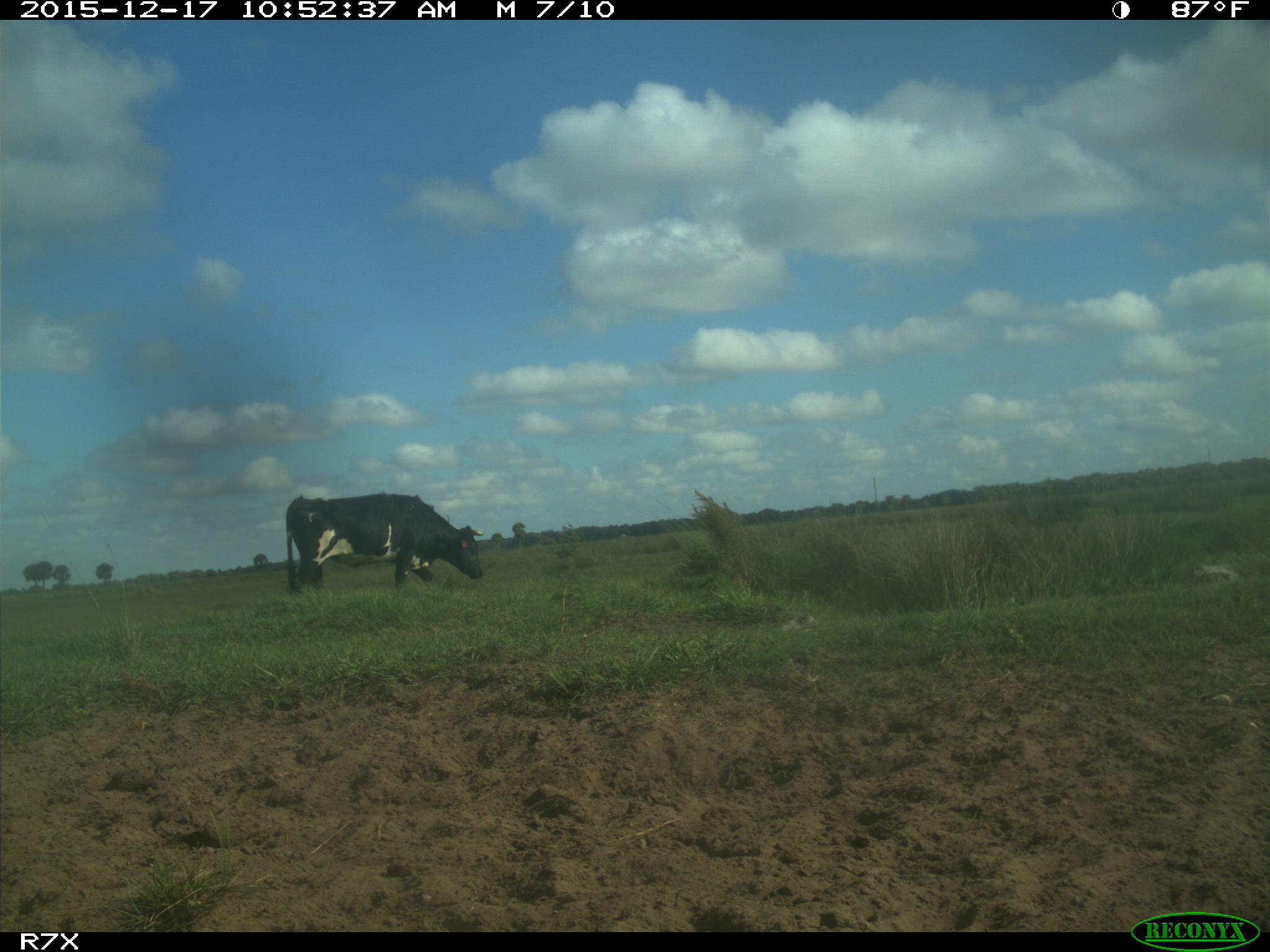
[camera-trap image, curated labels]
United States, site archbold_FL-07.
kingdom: Animalia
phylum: Chordata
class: Mammalia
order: Artiodactyla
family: Bovidae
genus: Bos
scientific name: Bos taurus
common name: domestic cow